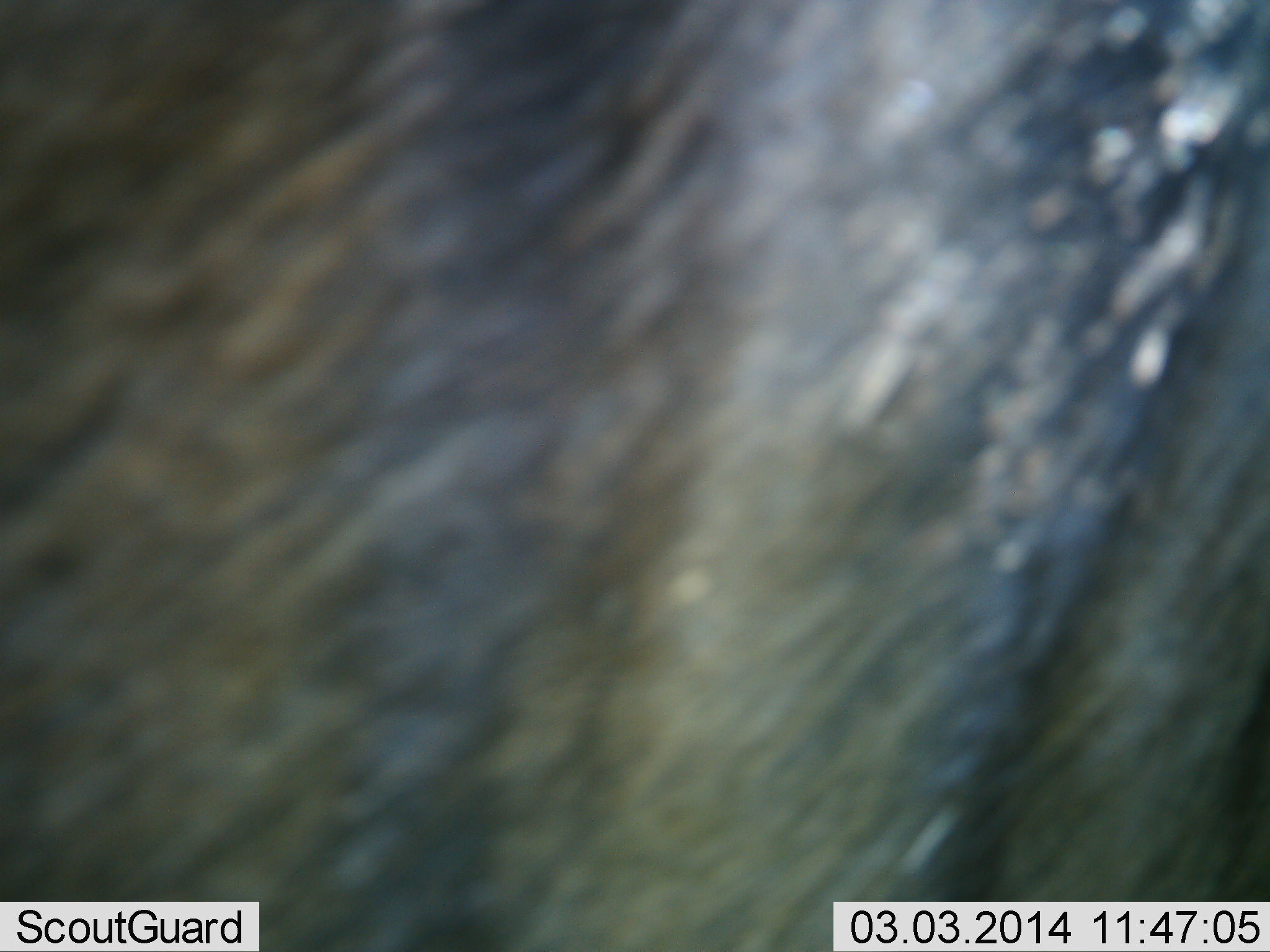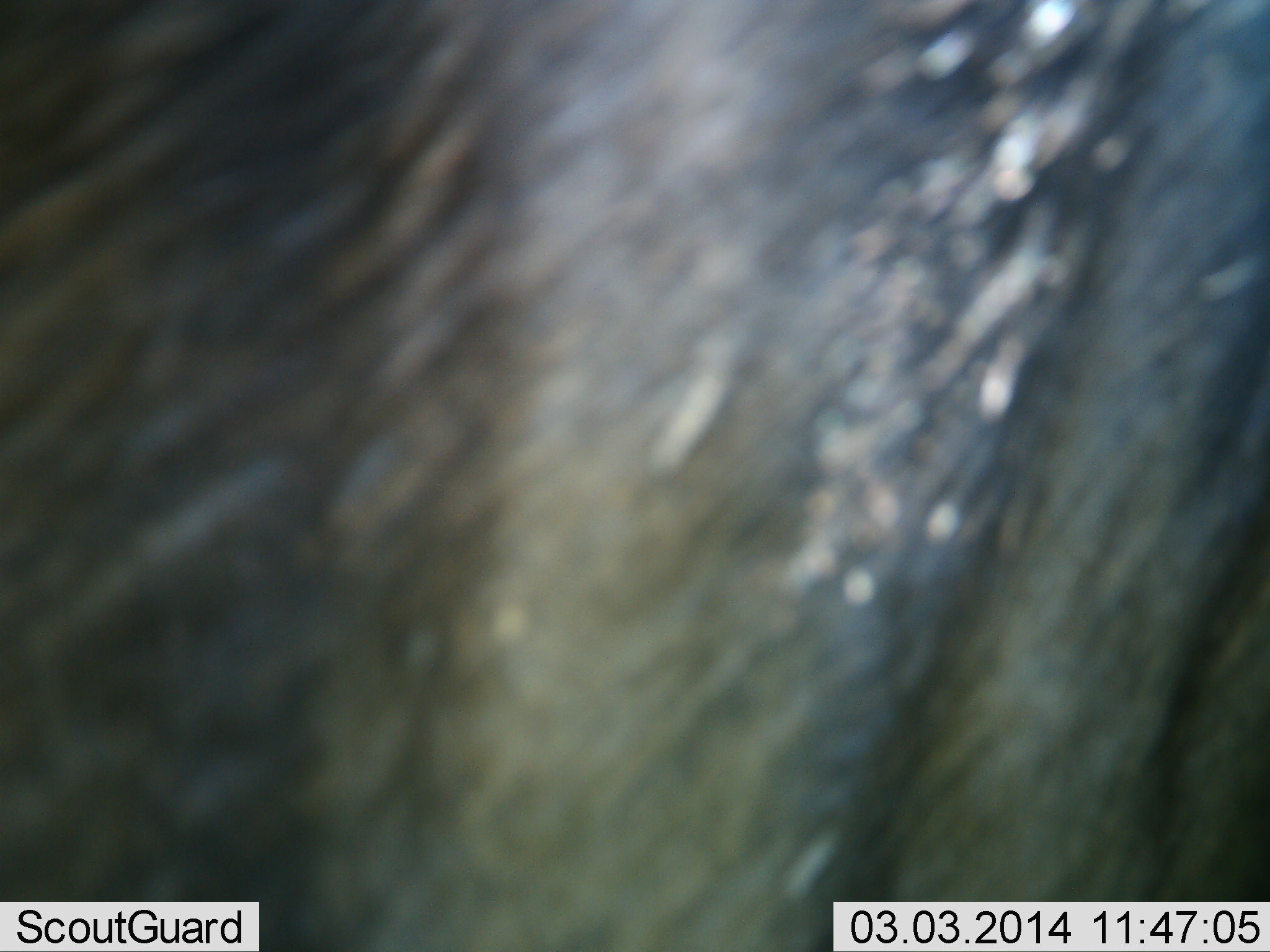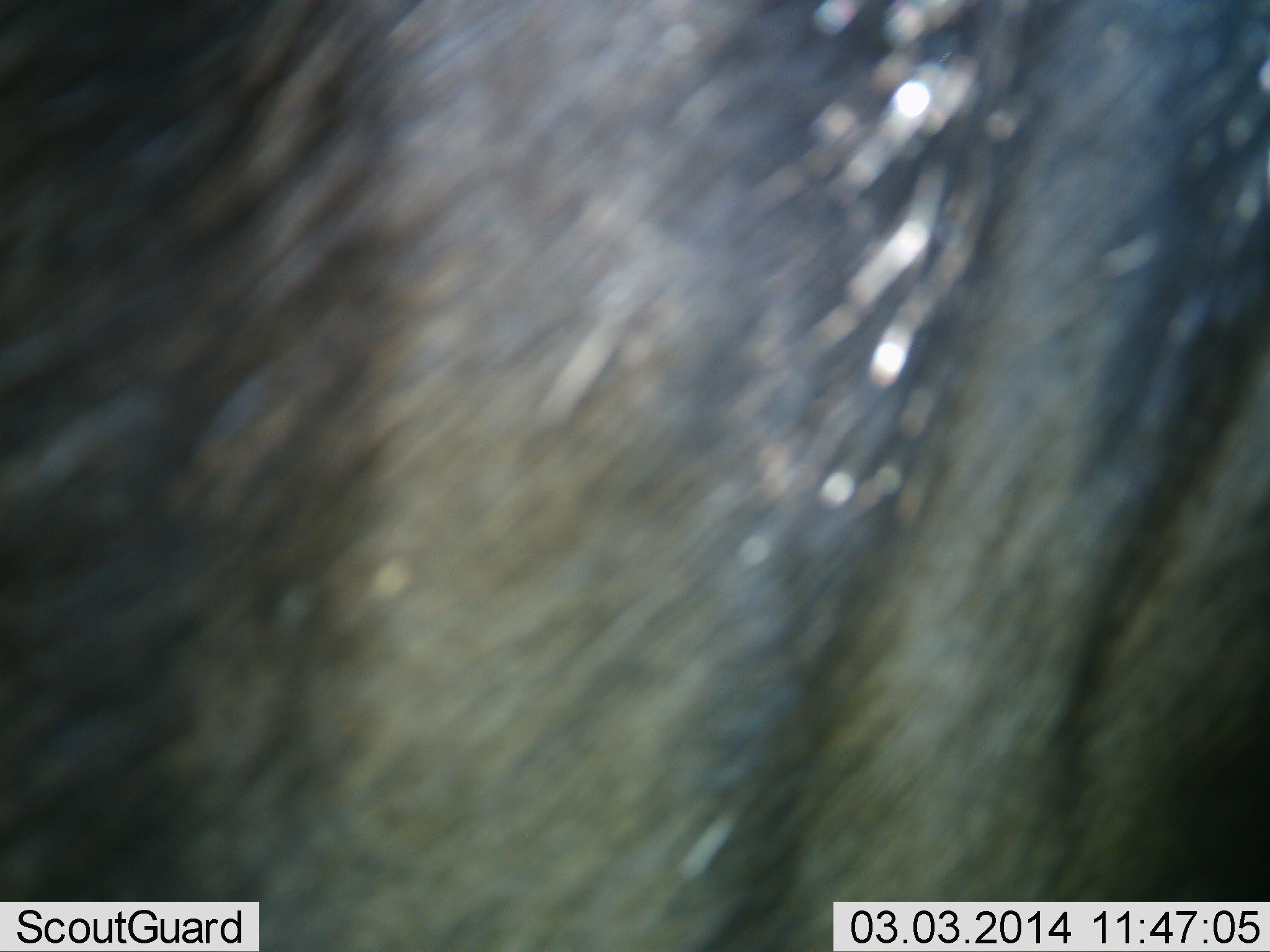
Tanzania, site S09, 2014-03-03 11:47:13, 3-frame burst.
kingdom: Animalia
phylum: Chordata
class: Mammalia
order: Artiodactyla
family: Bovidae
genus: Connochaetes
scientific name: Connochaetes taurinus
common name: blue wildebeest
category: wildebeest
Wildebeest (blue wildebeest) (Connochaetes taurinus), count 1. Behavior (volunteer vote fractions): standing 40%, resting 0%, moving 40%, interacting 10%. Young present (vote fraction): 0%. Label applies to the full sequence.